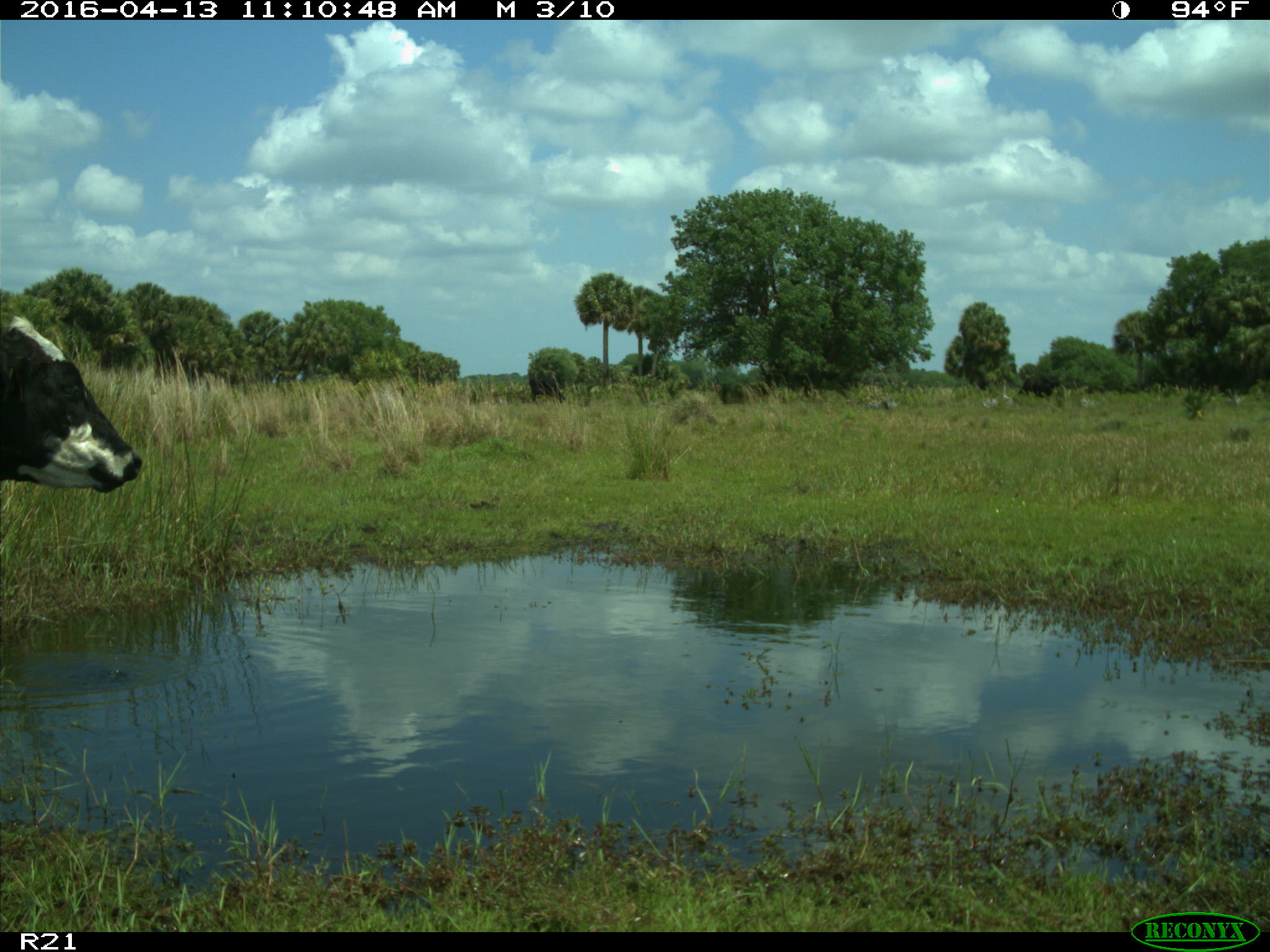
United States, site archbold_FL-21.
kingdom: Animalia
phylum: Chordata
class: Mammalia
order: Artiodactyla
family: Bovidae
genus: Bos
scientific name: Bos taurus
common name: domestic cow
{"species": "Bos taurus (domestic cow)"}